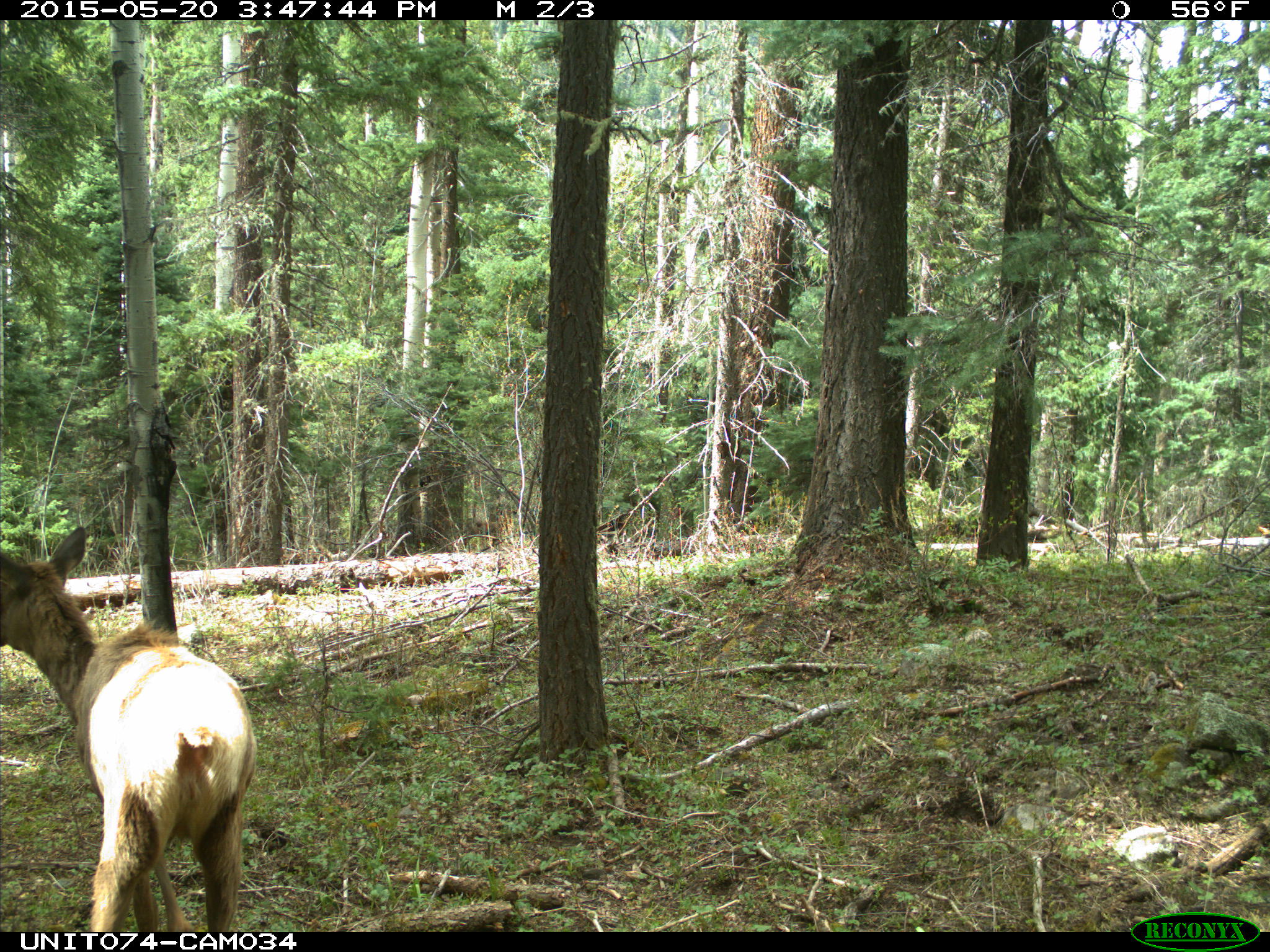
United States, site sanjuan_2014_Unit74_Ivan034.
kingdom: Animalia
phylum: Chordata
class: Mammalia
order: Artiodactyla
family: Cervidae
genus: Cervus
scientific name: Cervus elaphus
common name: red deer